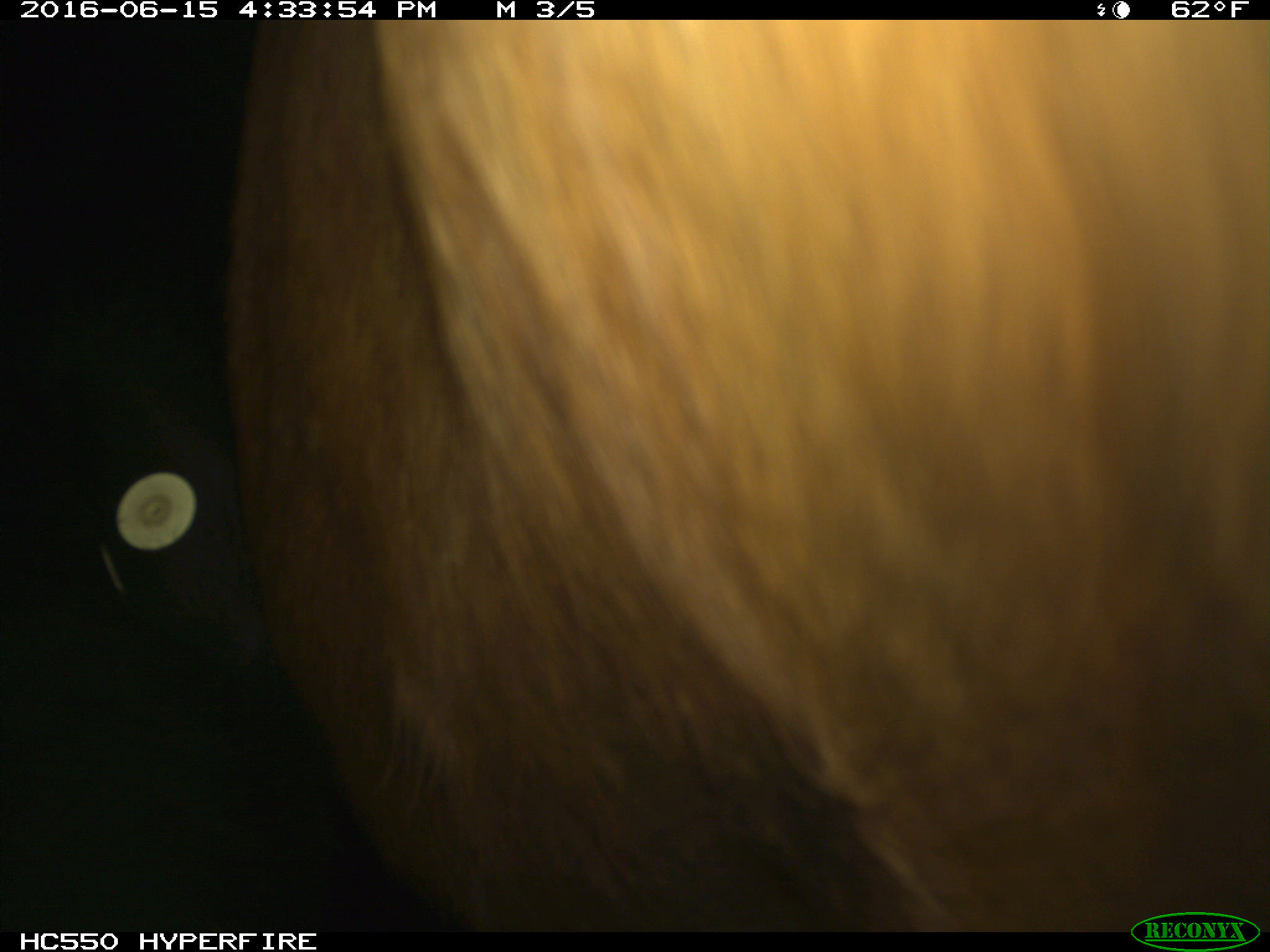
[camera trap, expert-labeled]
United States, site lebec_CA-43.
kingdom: Animalia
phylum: Chordata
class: Mammalia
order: Artiodactyla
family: Bovidae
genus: Bos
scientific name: Bos taurus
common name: domestic cow